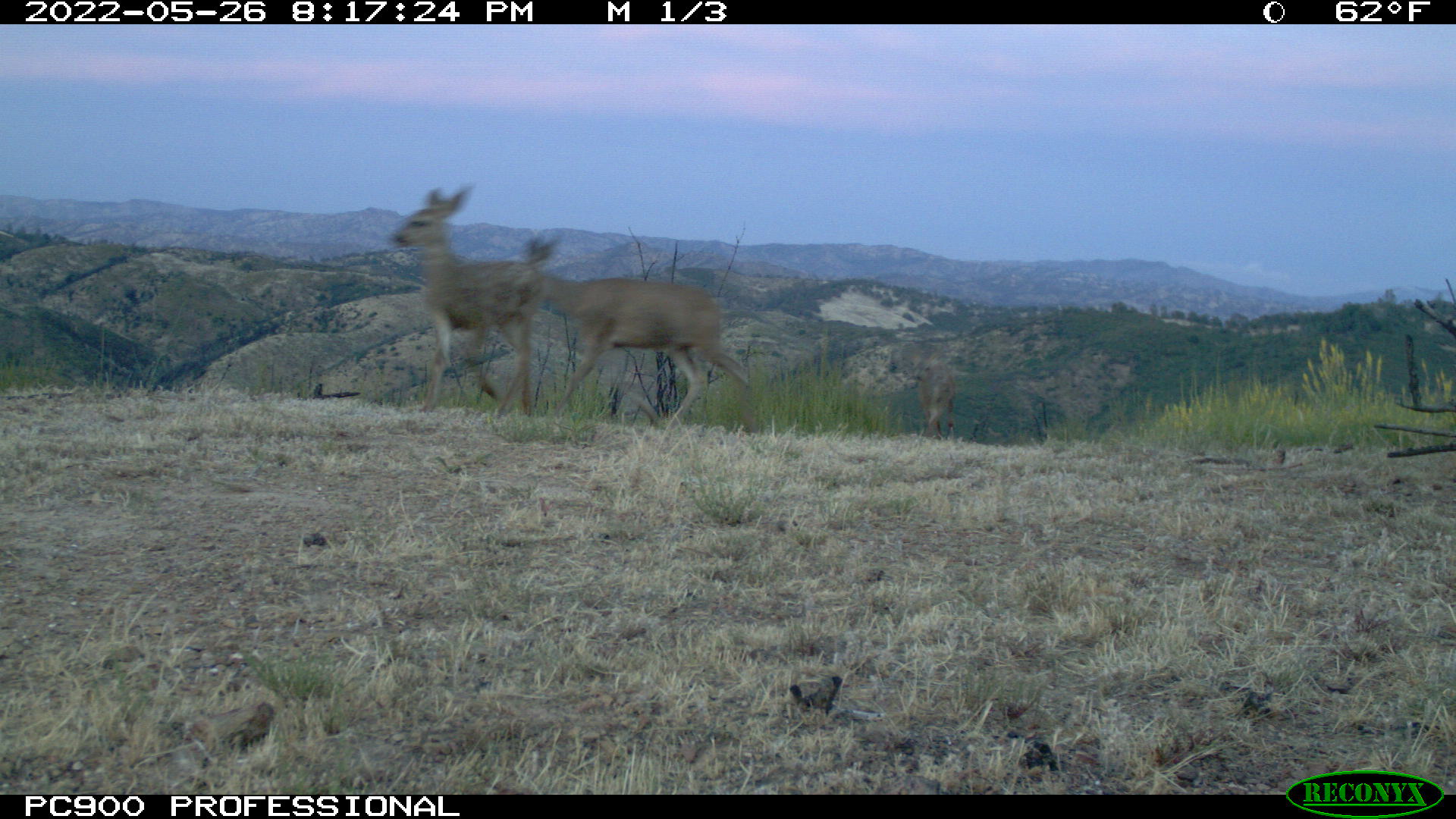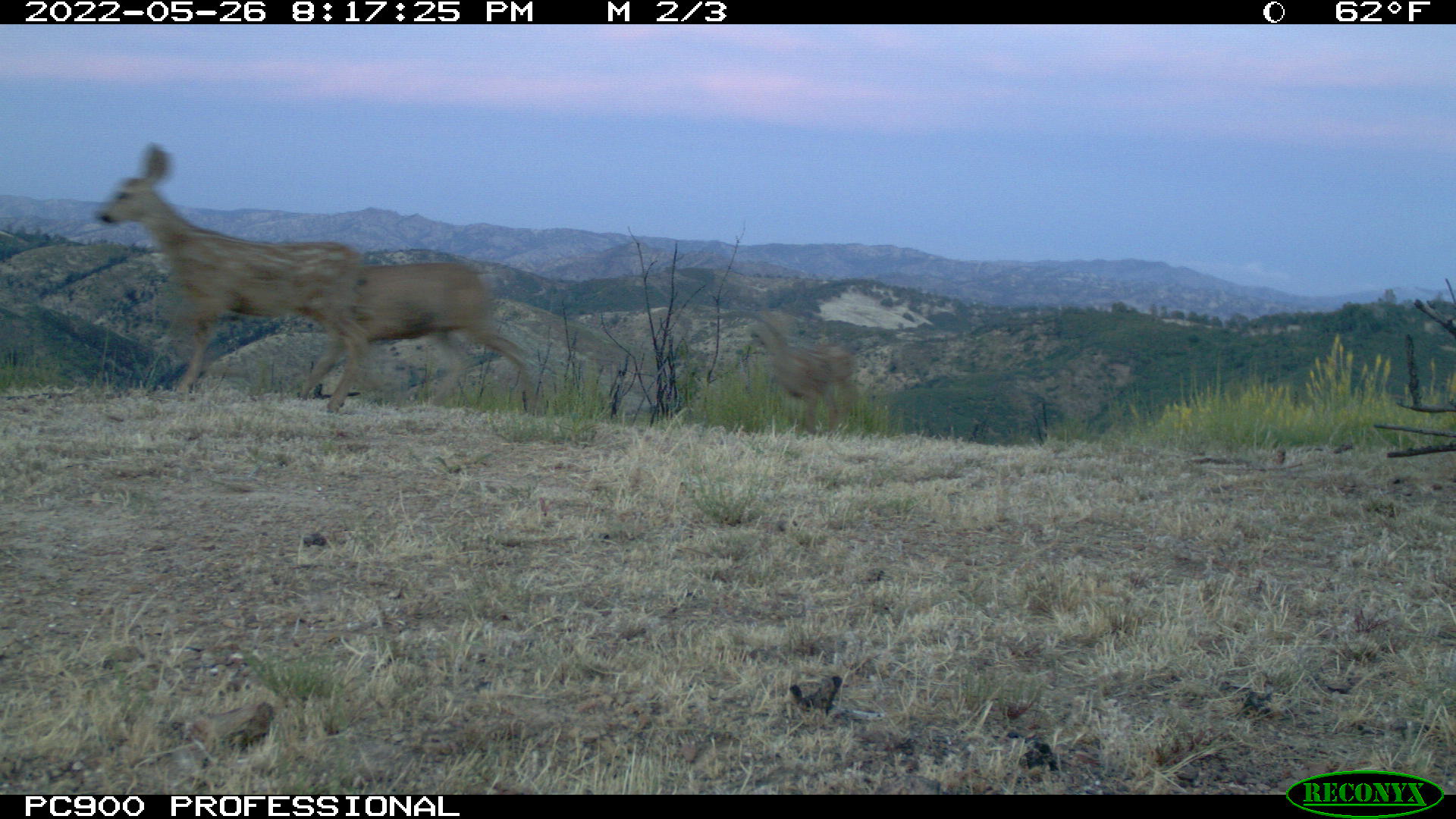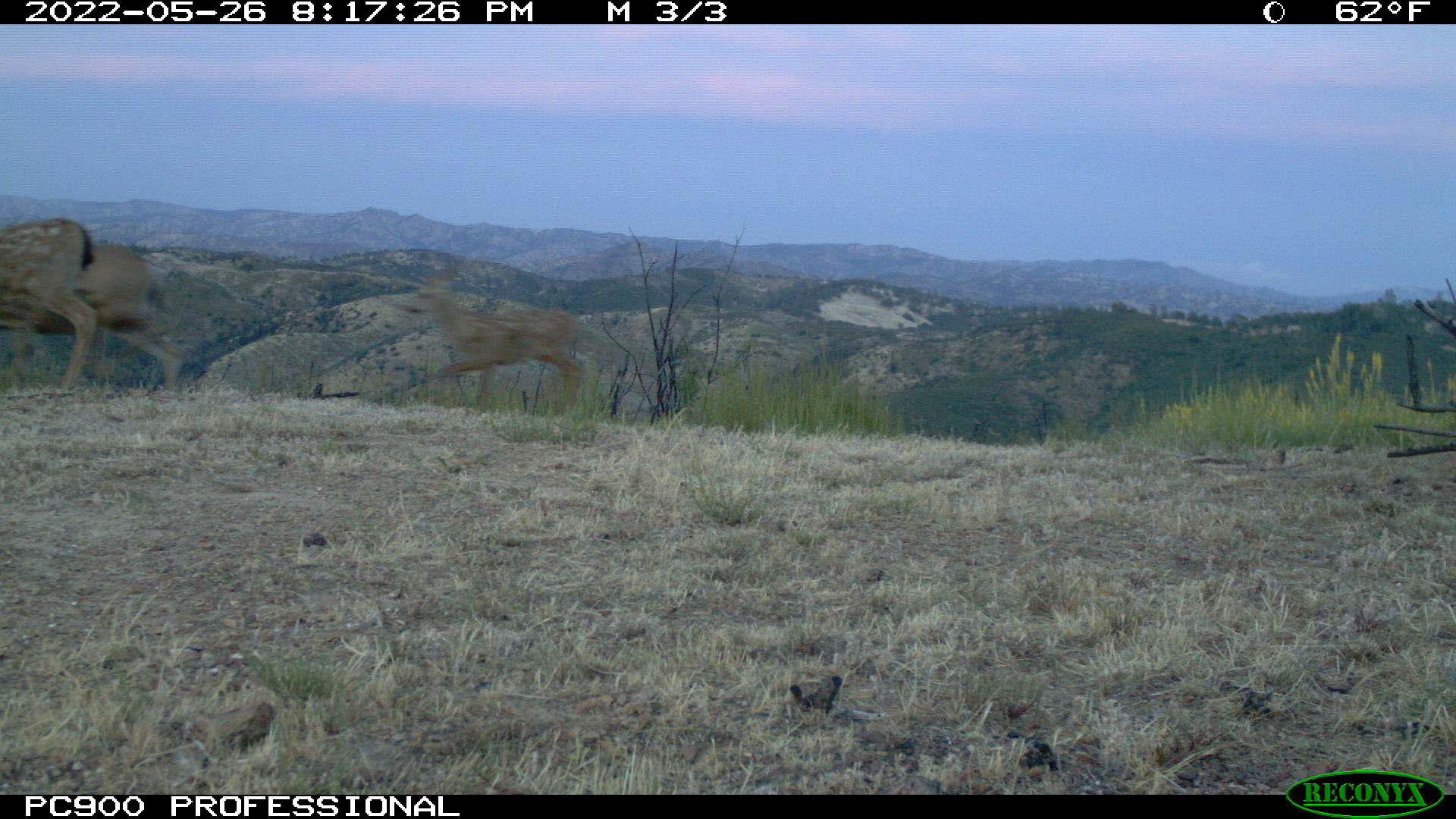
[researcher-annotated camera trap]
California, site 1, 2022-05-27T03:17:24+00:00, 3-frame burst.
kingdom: Animalia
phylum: Chordata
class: Mammalia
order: Artiodactyla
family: Cervidae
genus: Odocoileus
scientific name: Odocoileus hemionus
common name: mule deer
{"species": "mule deer (Odocoileus hemionus)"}